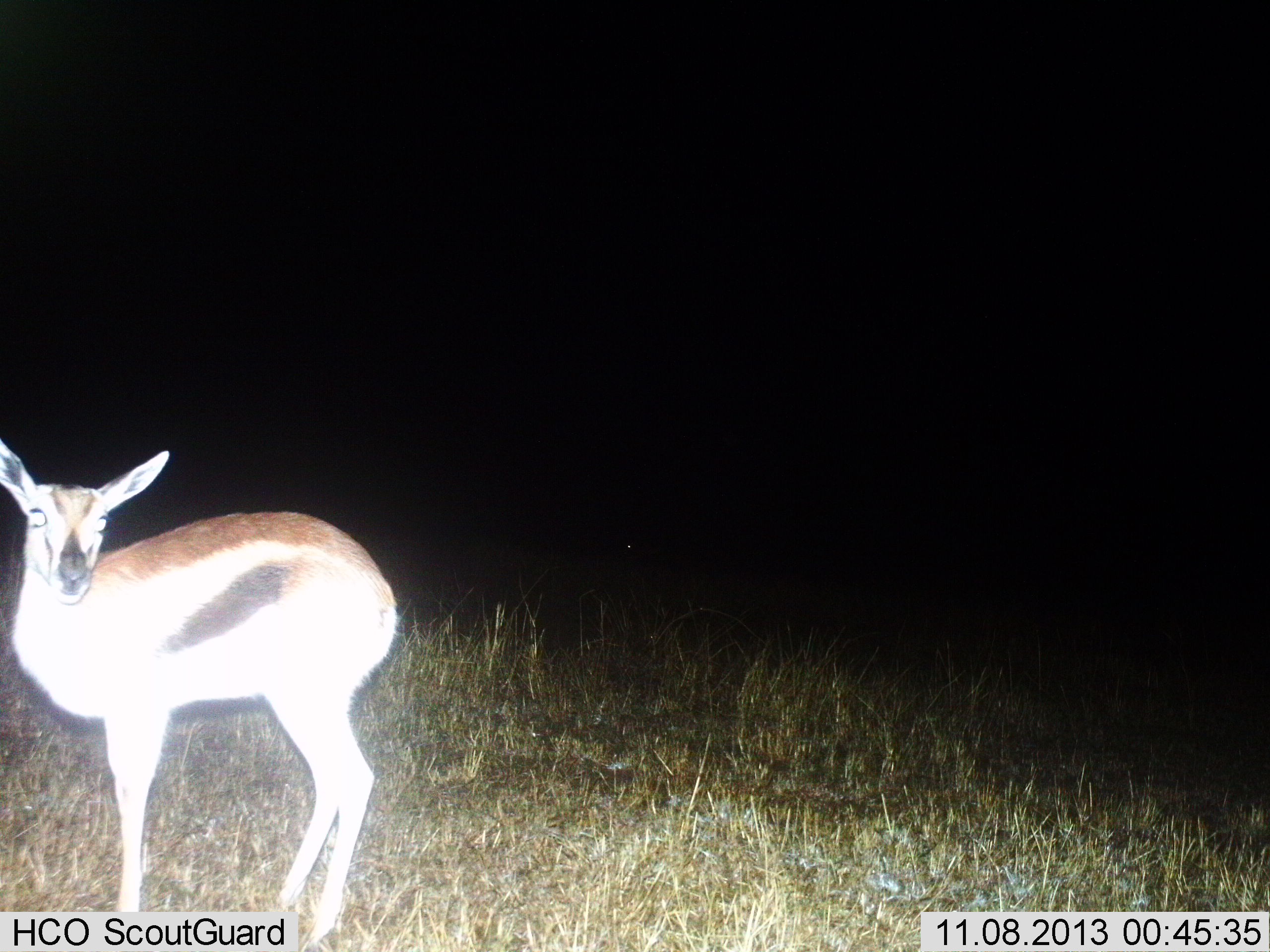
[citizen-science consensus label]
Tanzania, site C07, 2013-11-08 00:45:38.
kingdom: Animalia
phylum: Chordata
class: Mammalia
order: Artiodactyla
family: Bovidae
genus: Eudorcas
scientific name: Eudorcas thomsonii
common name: thomson's gazelle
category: gazellethomsons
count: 1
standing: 97%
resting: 1%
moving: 3%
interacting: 0%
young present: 14%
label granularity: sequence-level